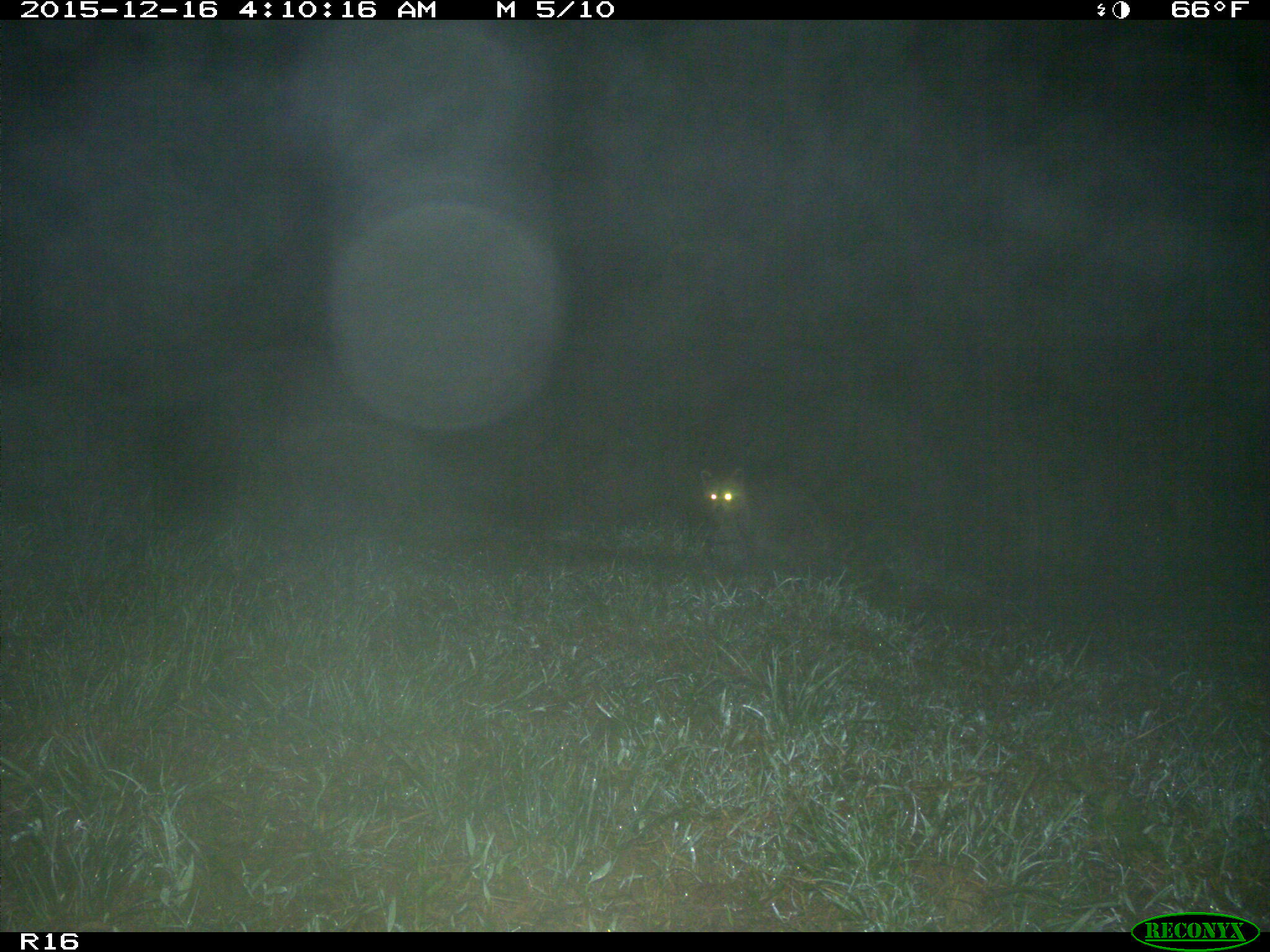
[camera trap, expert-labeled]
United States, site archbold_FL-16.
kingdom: Animalia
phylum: Chordata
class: Mammalia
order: Carnivora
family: Procyonidae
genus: Procyon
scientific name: Procyon lotor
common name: common raccoon